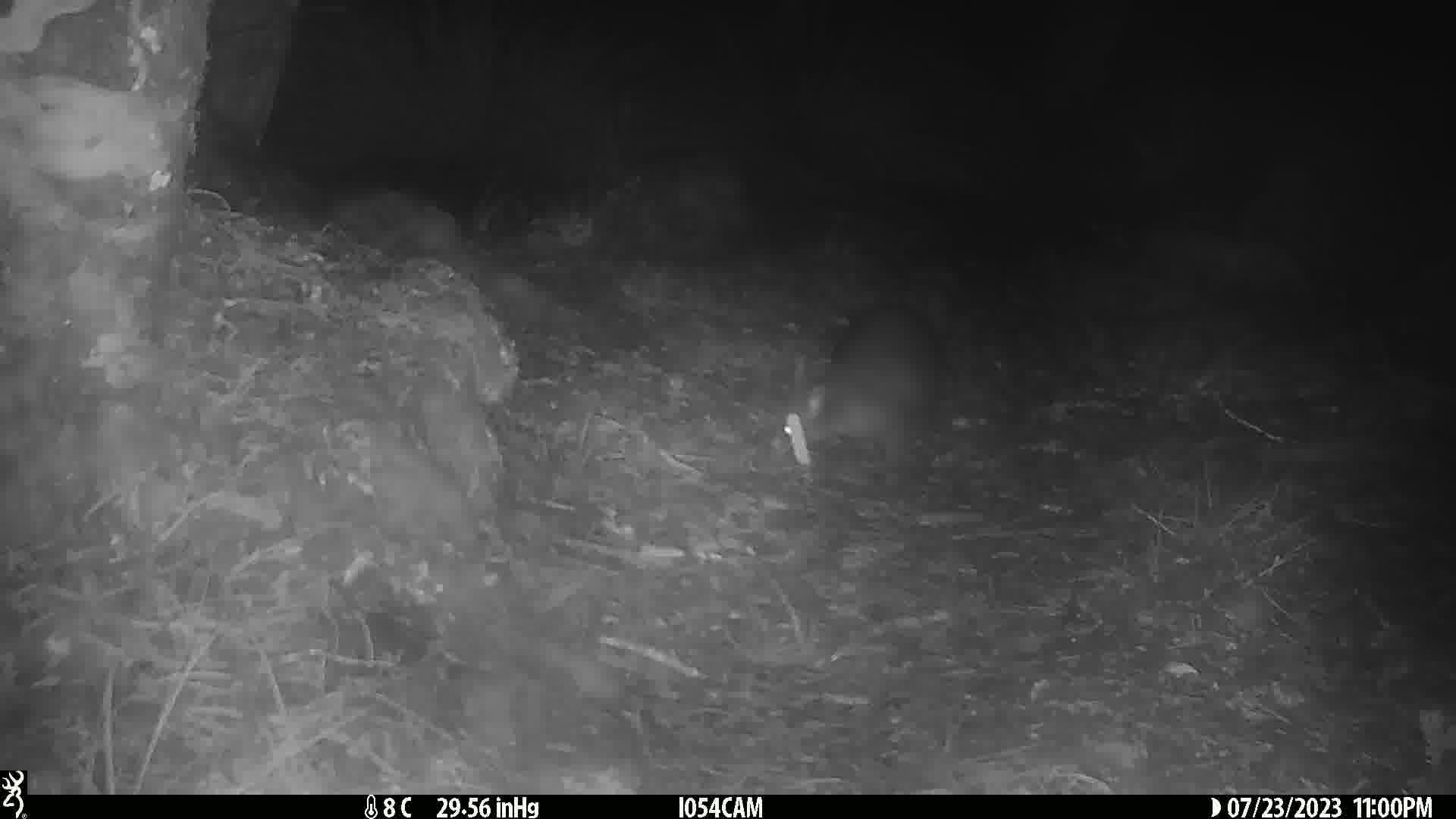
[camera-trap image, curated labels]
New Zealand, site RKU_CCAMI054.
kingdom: Animalia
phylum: Chordata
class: Mammalia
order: Diprotodontia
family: Phalangeridae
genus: Trichosurus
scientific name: Trichosurus vulpecula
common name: common brushtail possum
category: possum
Possum (common brushtail possum) (Trichosurus vulpecula).